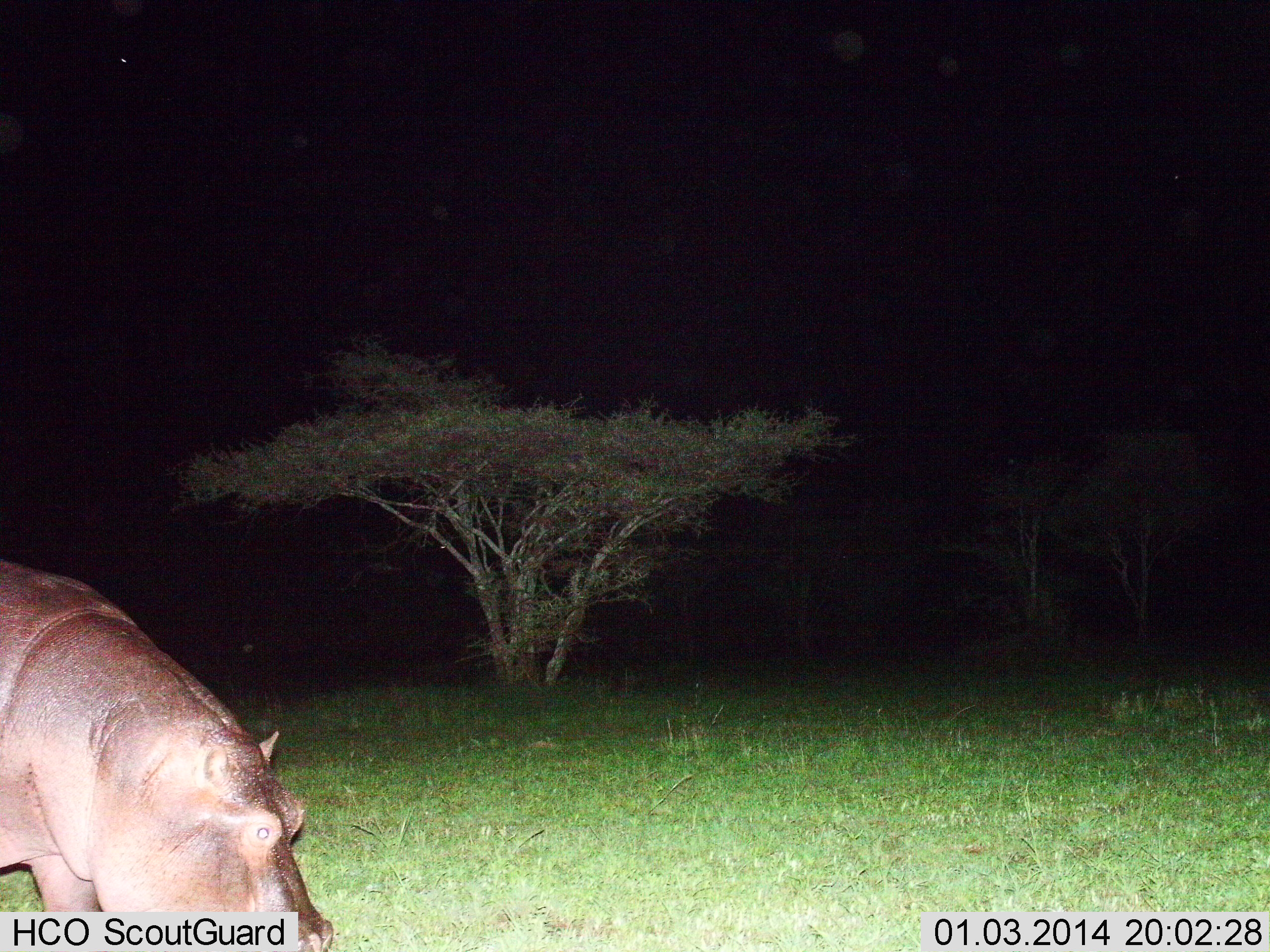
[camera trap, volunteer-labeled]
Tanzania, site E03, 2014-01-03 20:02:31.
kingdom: Animalia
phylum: Chordata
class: Mammalia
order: Artiodactyla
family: Hippopotamidae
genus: Hippopotamus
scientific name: Hippopotamus amphibius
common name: hippopotamus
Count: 1.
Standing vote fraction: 10%.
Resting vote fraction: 0%.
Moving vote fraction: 20%.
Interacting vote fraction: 0%.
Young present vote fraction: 0%.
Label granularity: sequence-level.